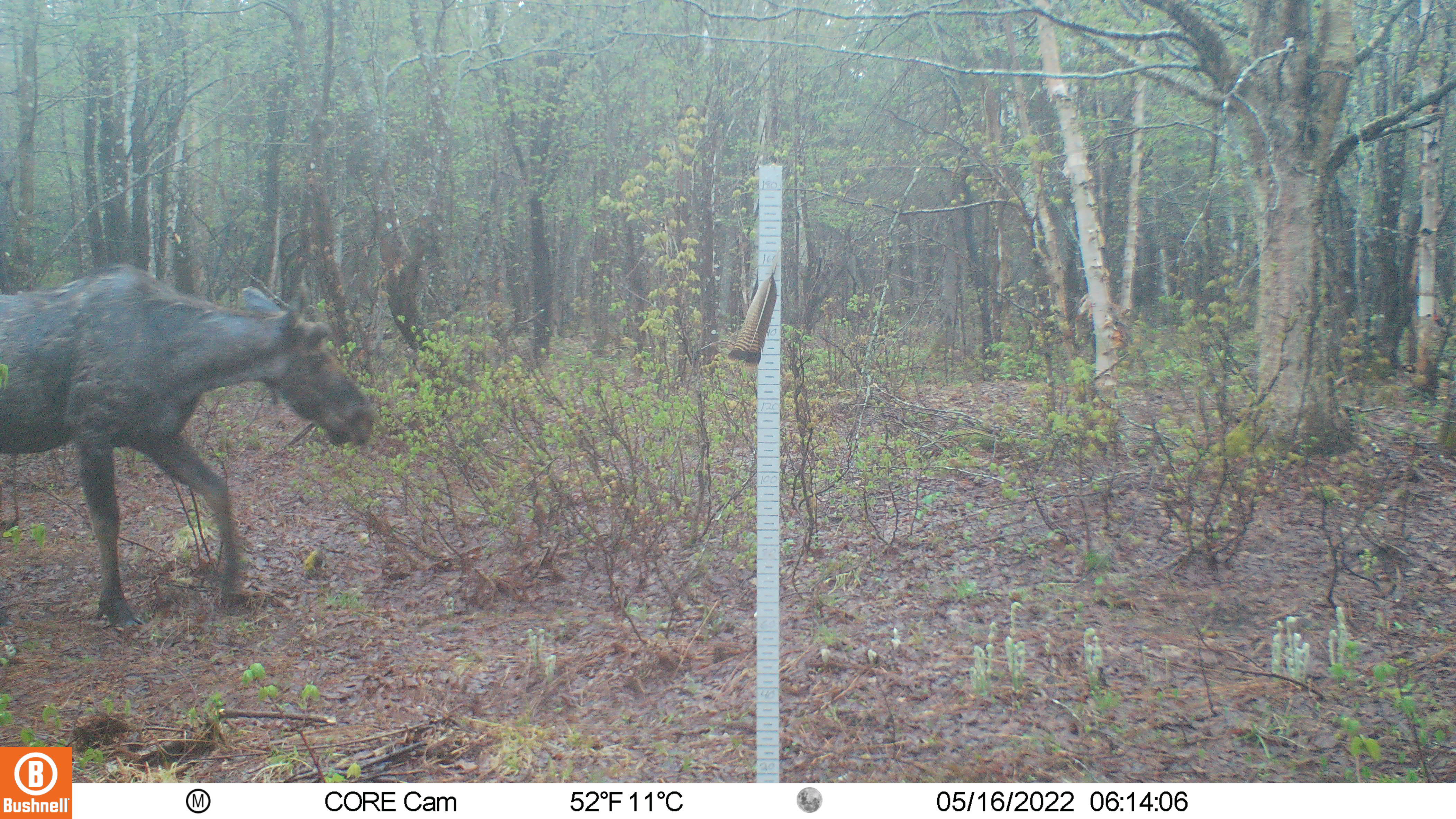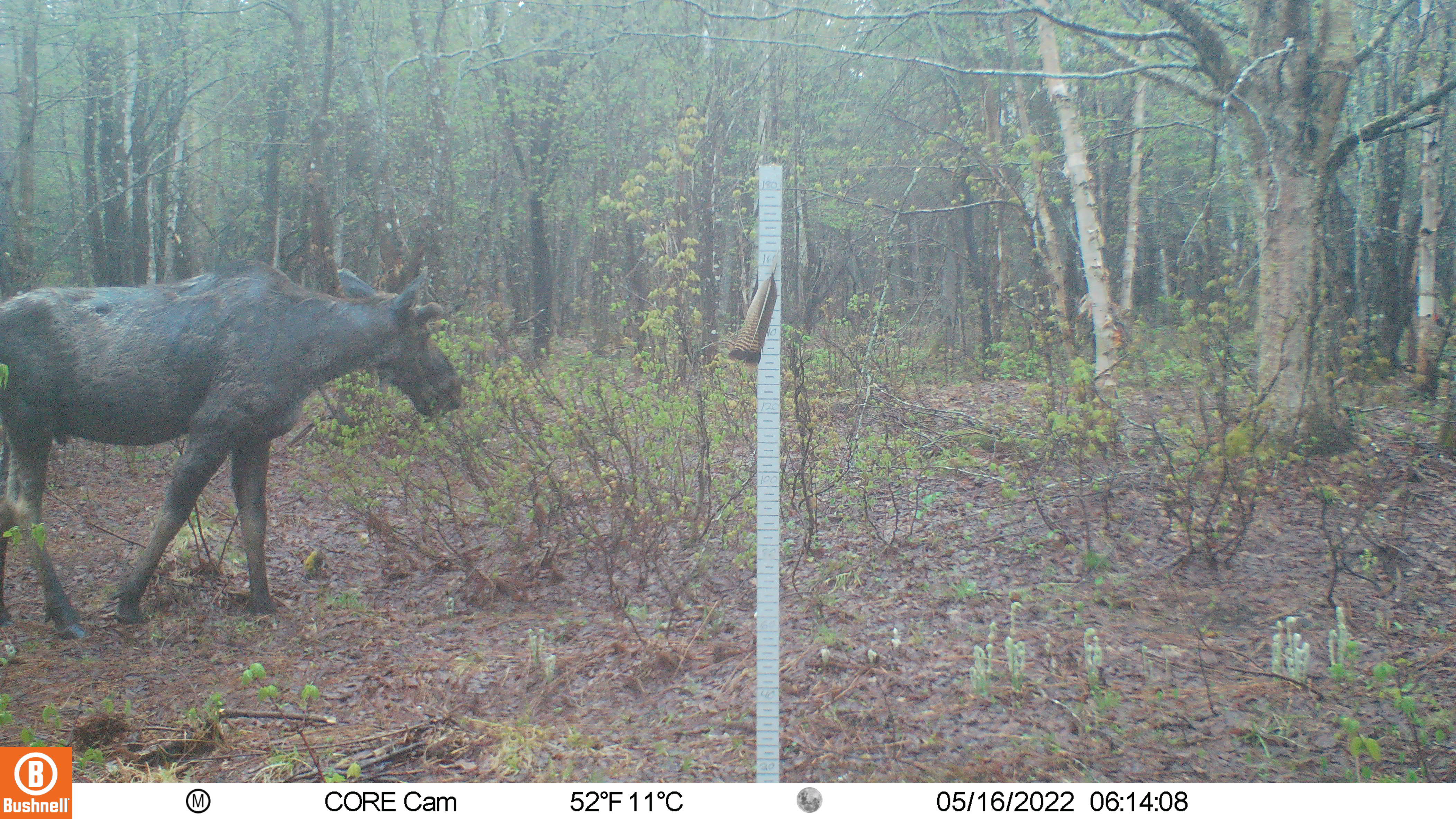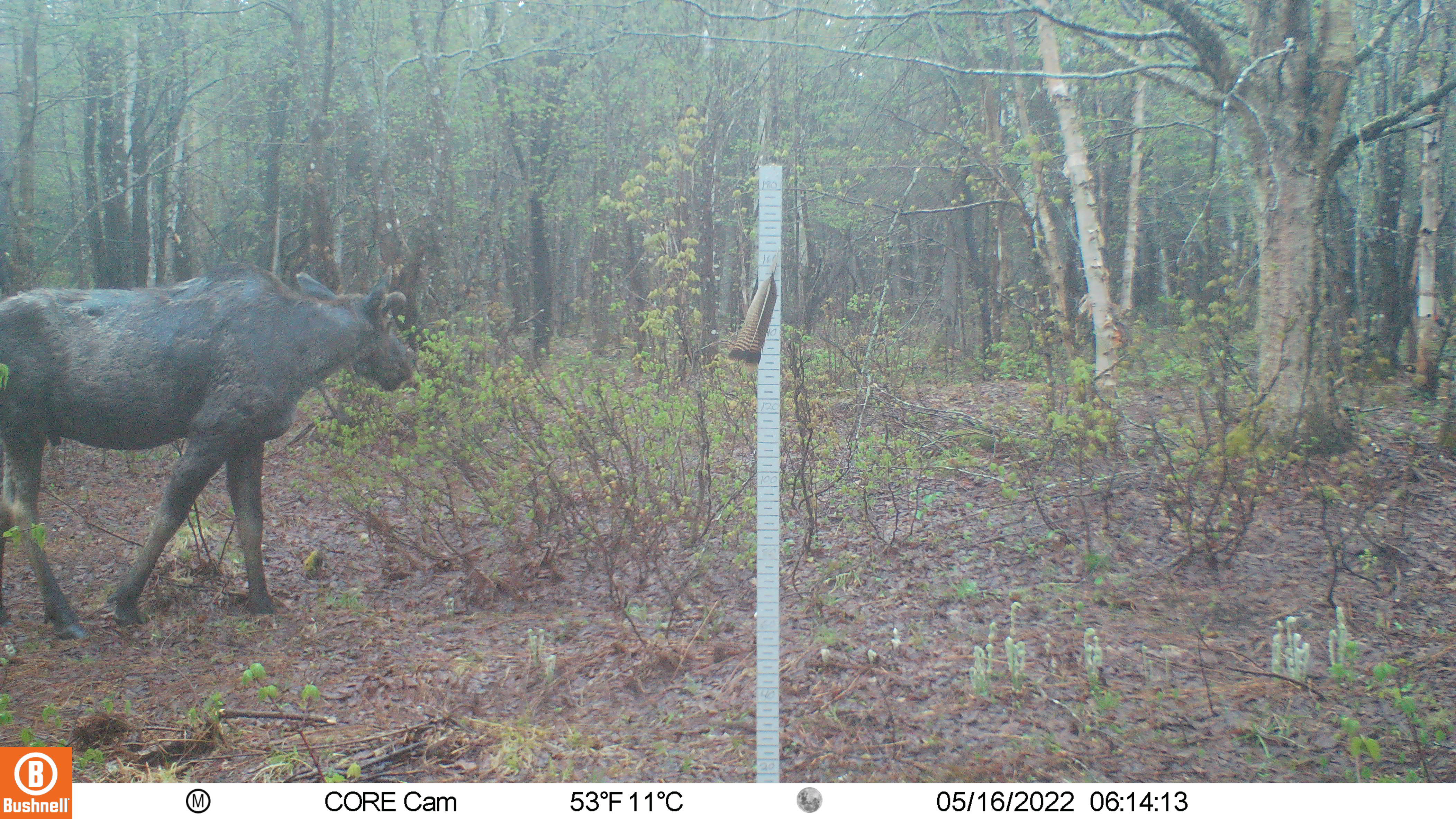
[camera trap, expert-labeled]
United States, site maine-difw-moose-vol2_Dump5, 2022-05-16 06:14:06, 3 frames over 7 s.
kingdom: Animalia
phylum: Chordata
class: Mammalia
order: Artiodactyla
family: Cervidae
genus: Alces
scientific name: Alces alces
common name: moose